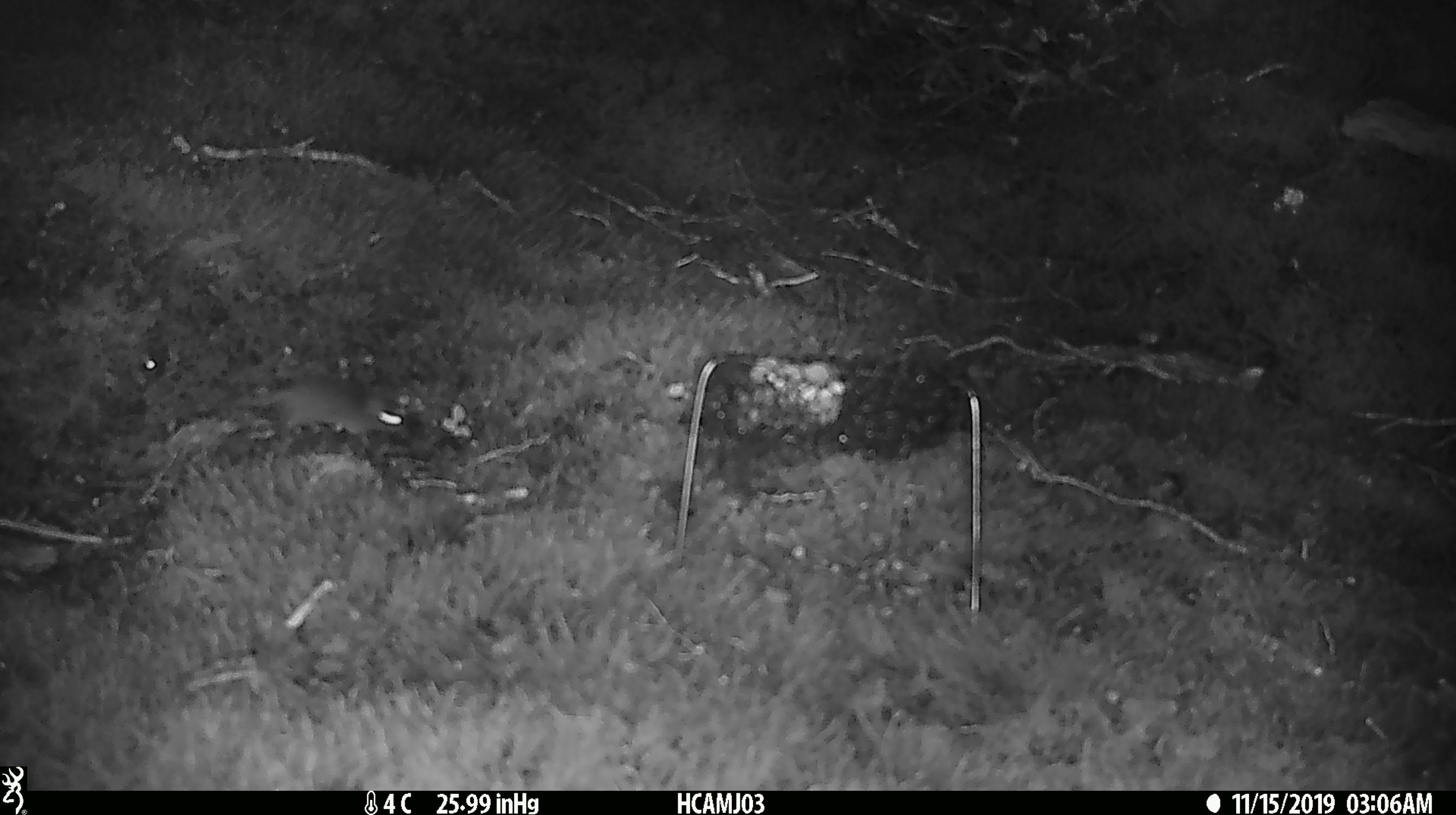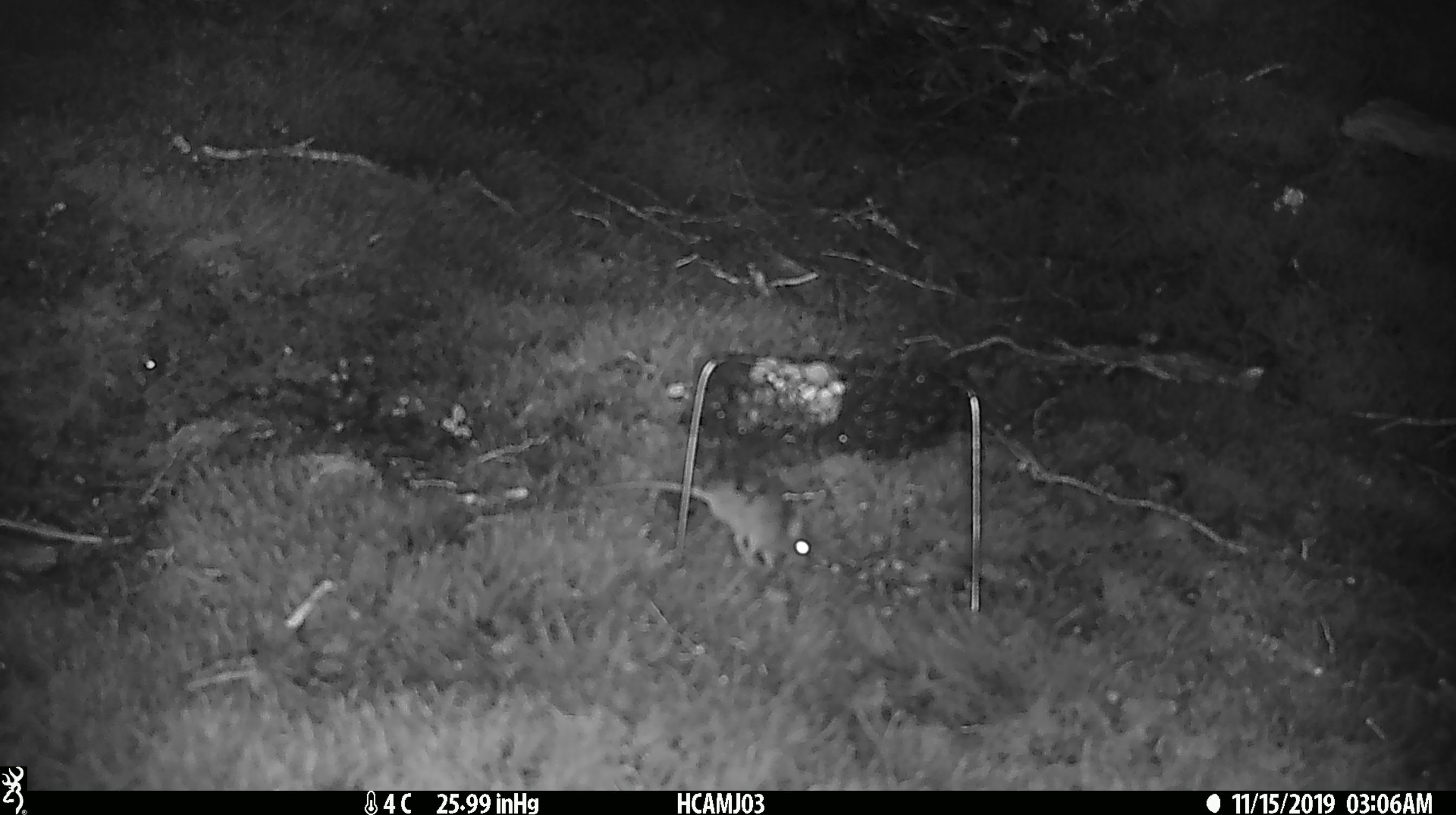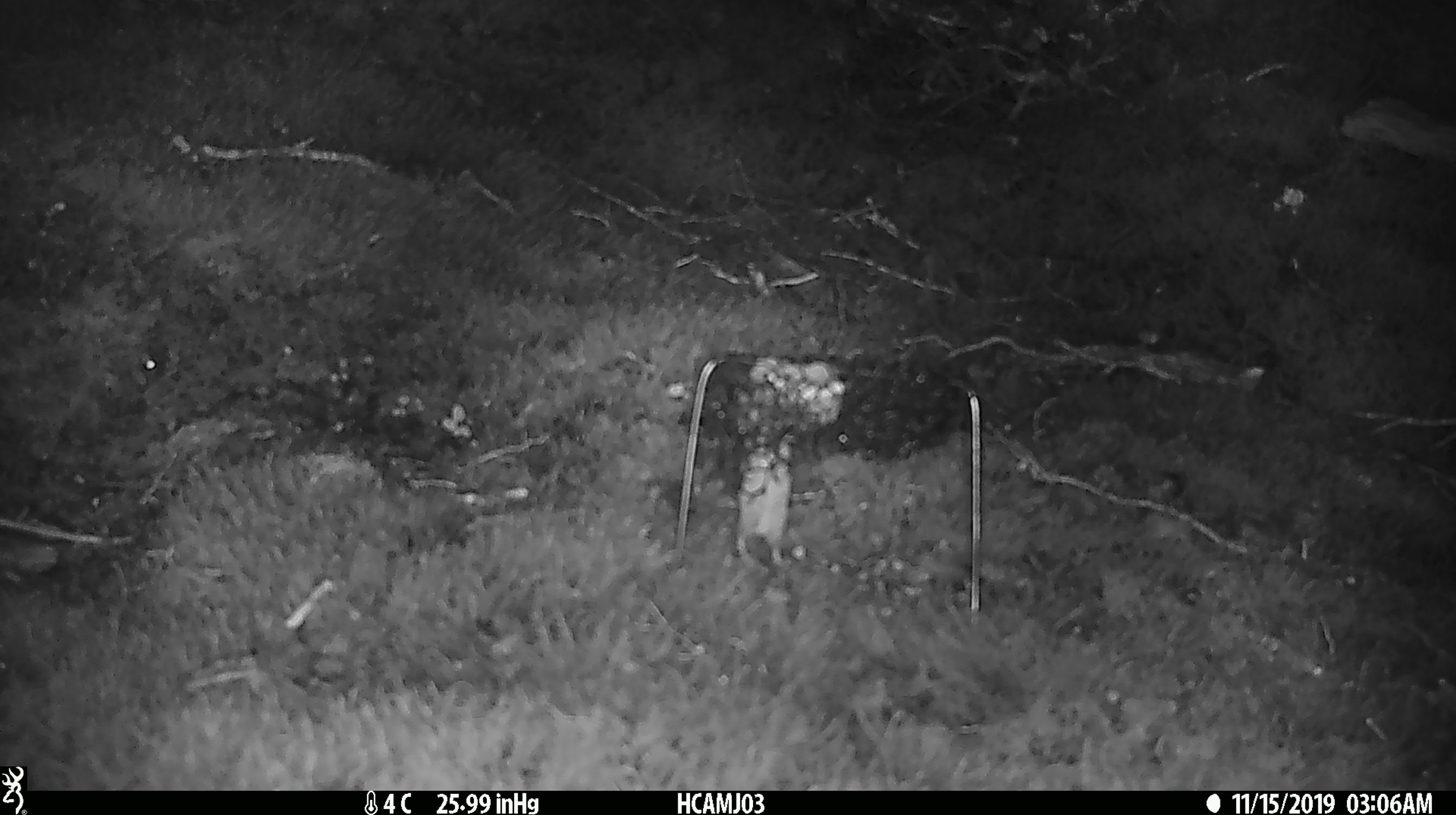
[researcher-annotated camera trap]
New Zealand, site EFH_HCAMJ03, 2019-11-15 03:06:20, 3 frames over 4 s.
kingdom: Animalia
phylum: Chordata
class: Mammalia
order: Rodentia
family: Muridae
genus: Mus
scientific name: Mus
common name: mouse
Mouse (Mus).